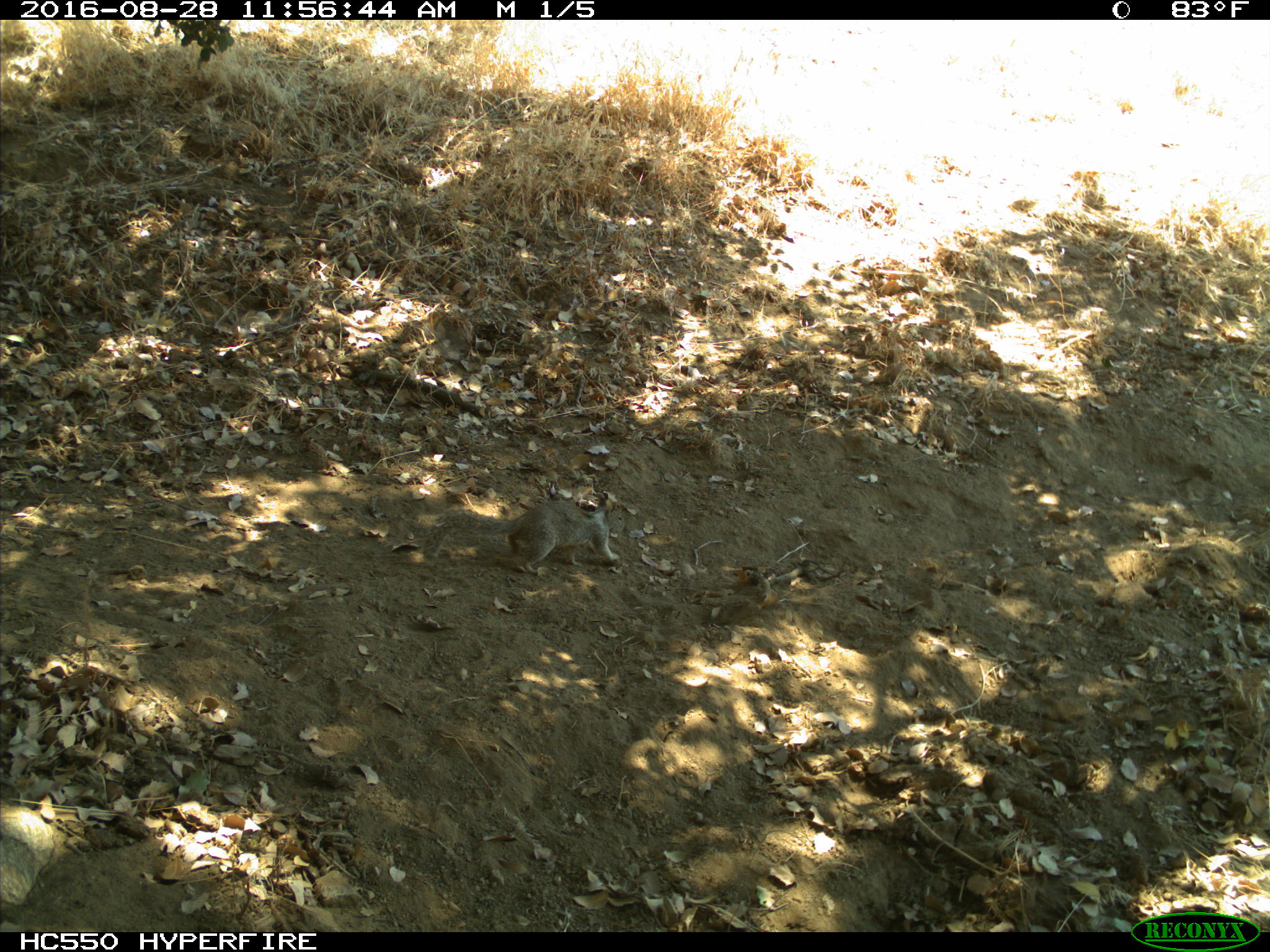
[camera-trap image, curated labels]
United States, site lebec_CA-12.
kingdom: Animalia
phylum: Chordata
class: Mammalia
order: Rodentia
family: Sciuridae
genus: Otospermophilus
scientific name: Otospermophilus beecheyi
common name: california ground squirrel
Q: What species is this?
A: Otospermophilus beecheyi (california ground squirrel).